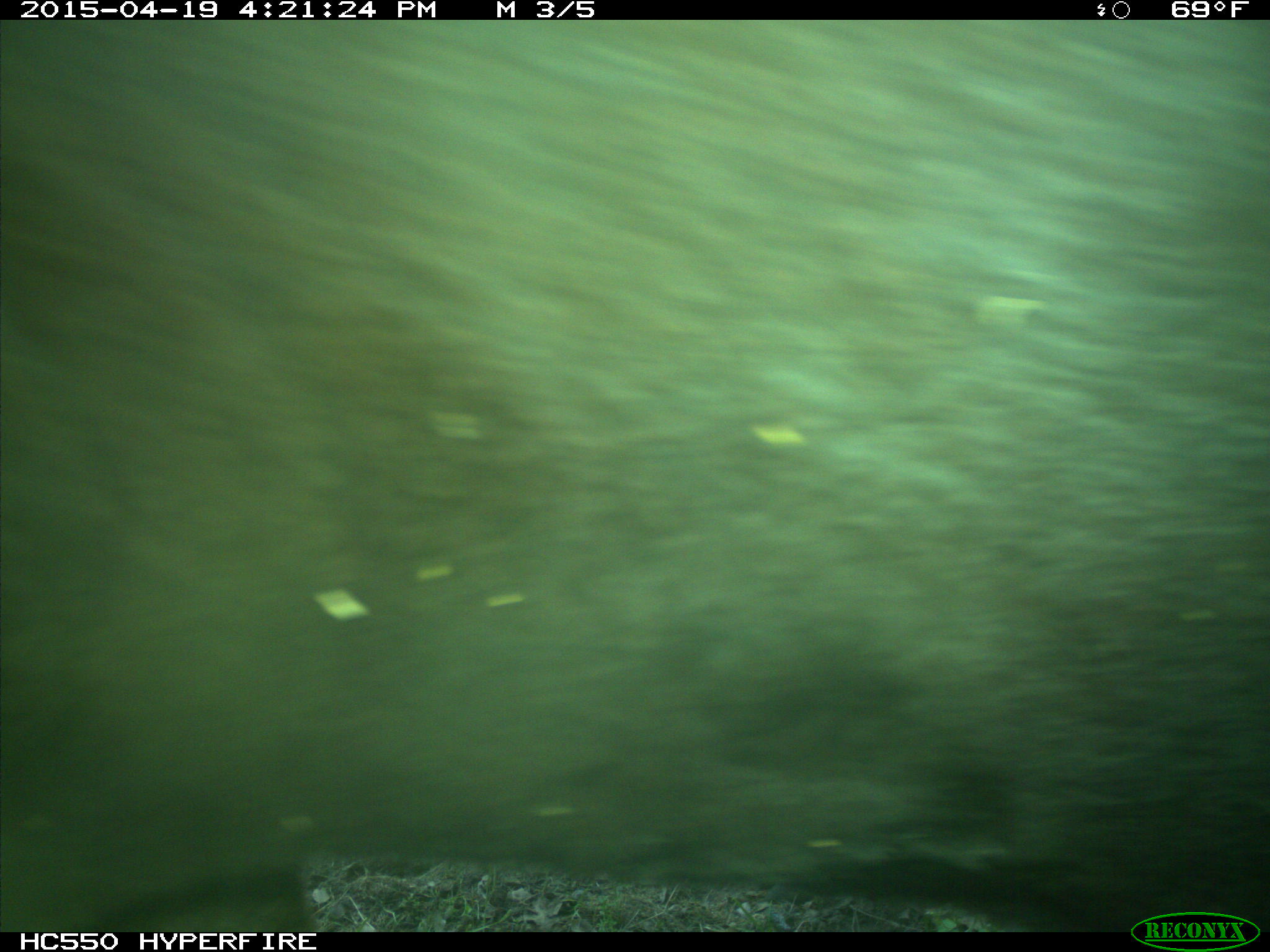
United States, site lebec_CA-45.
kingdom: Animalia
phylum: Chordata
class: Mammalia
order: Artiodactyla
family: Bovidae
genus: Bos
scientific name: Bos taurus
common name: domestic cow